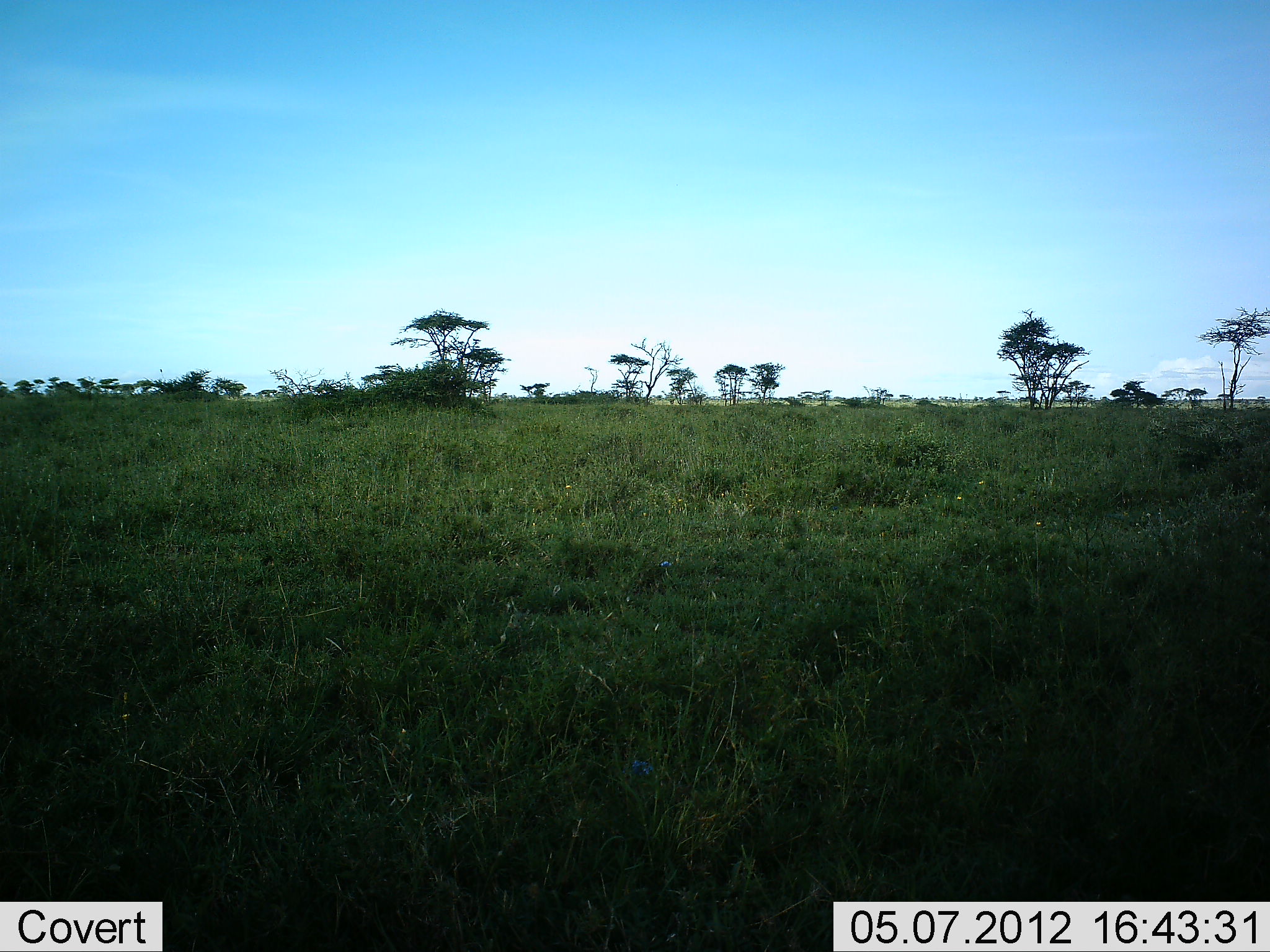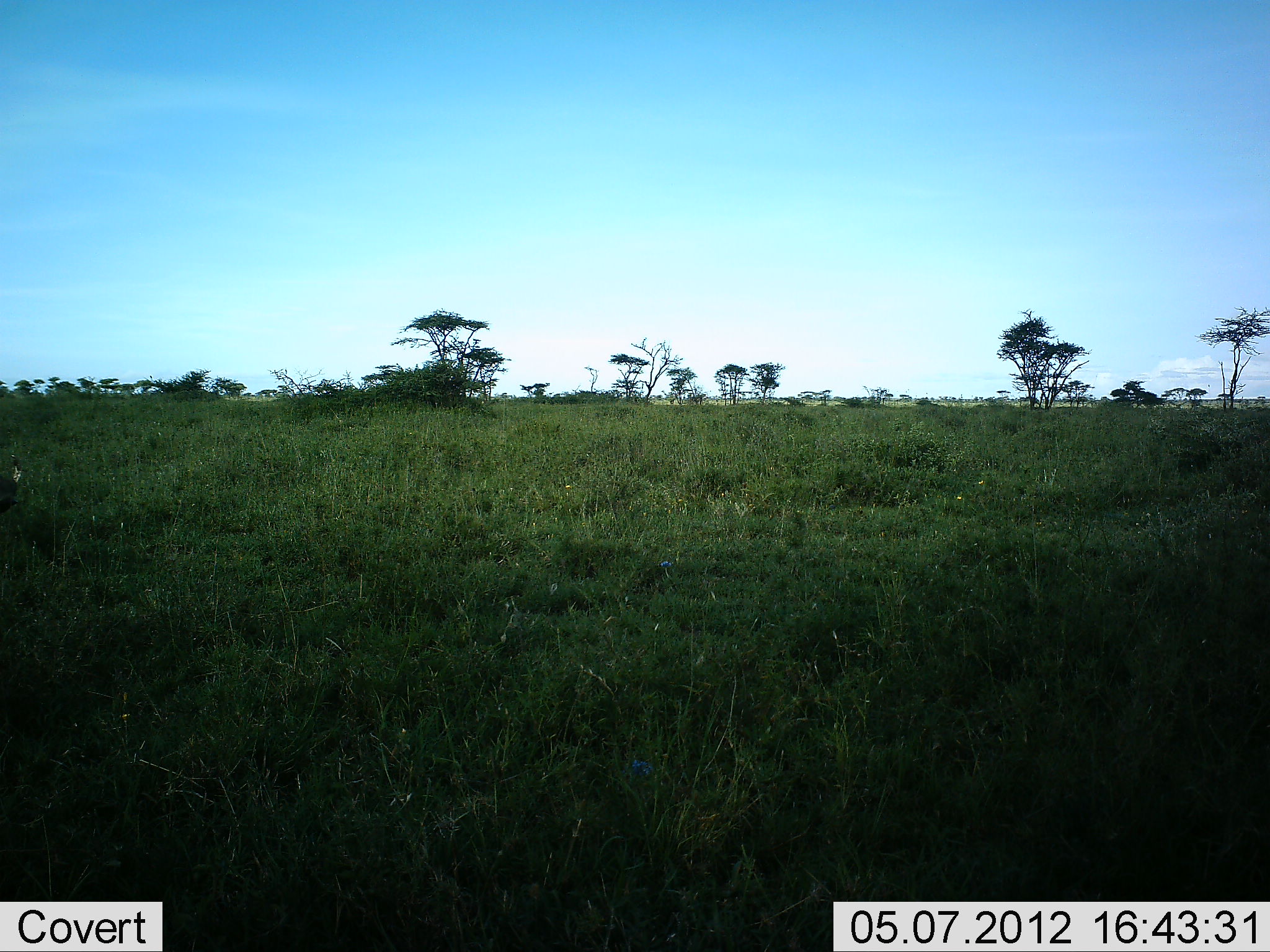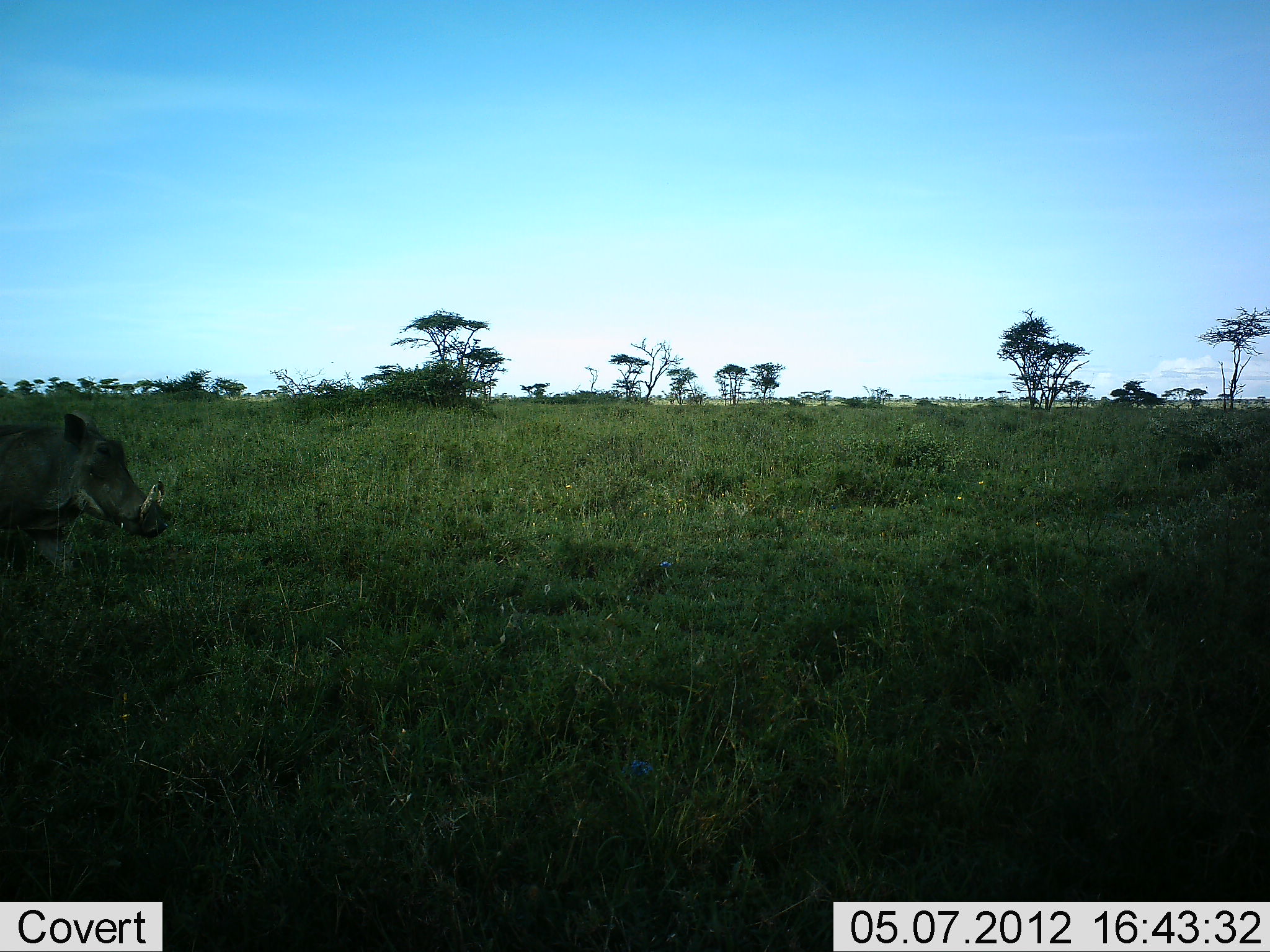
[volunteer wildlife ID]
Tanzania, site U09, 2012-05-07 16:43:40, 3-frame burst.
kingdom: Animalia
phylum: Chordata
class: Mammalia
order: Artiodactyla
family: Suidae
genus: Phacochoerus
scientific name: Phacochoerus africanus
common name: warthog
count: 1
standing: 0%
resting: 0%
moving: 100%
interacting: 0%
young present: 0%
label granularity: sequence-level